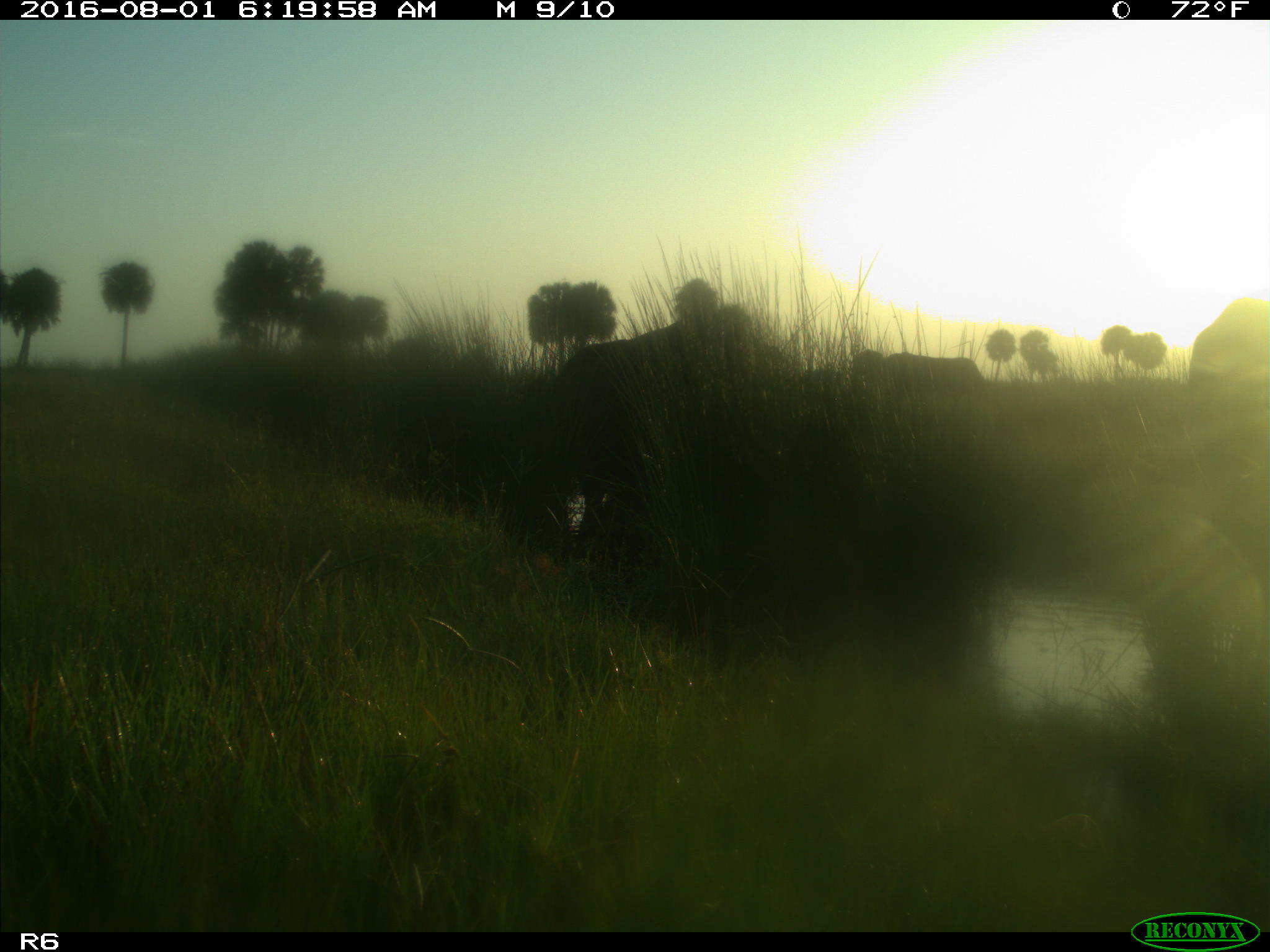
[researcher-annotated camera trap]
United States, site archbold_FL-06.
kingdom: Animalia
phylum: Chordata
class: Mammalia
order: Artiodactyla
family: Bovidae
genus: Bos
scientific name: Bos taurus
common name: domestic cow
Bos taurus (domestic cow).